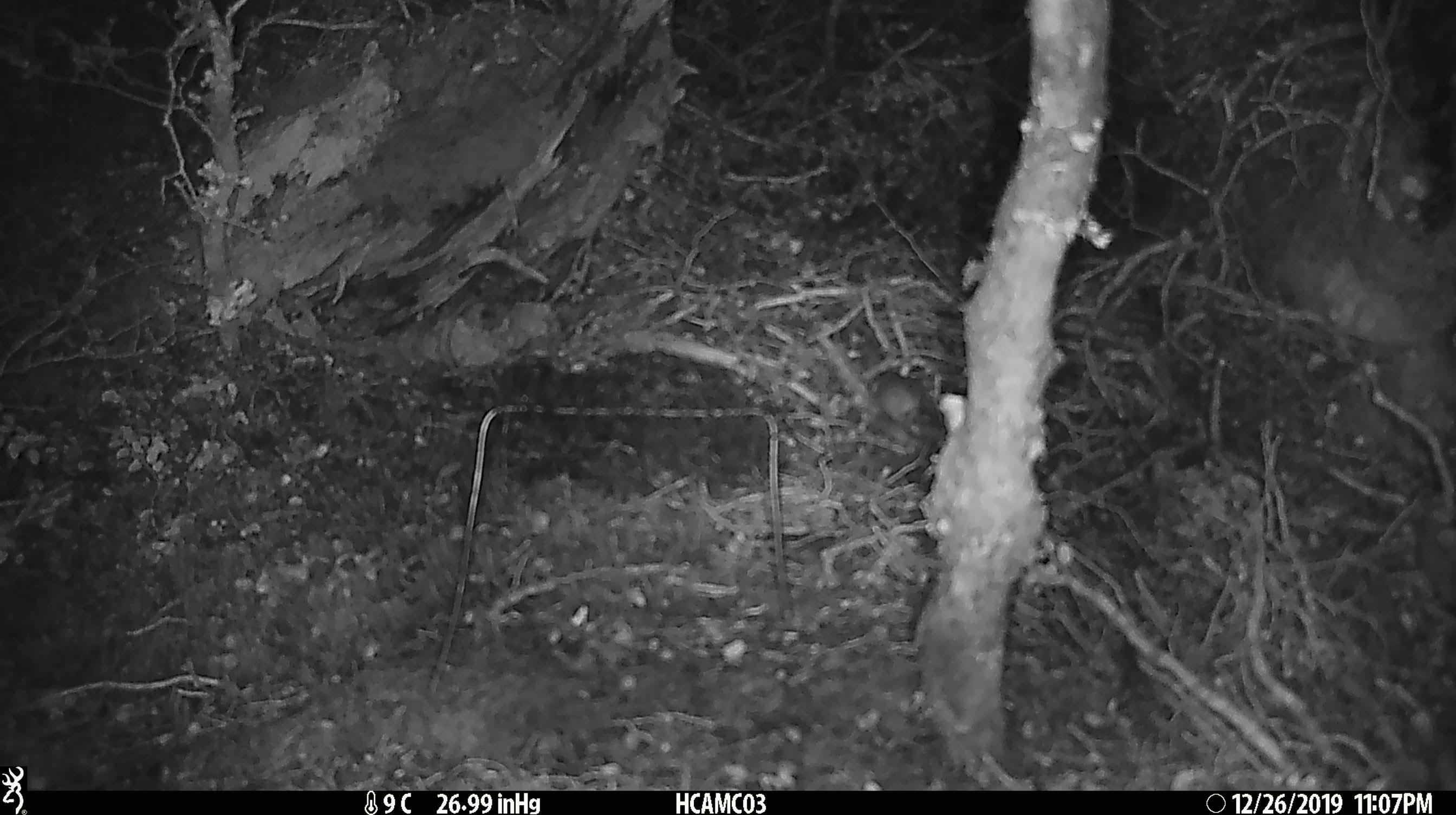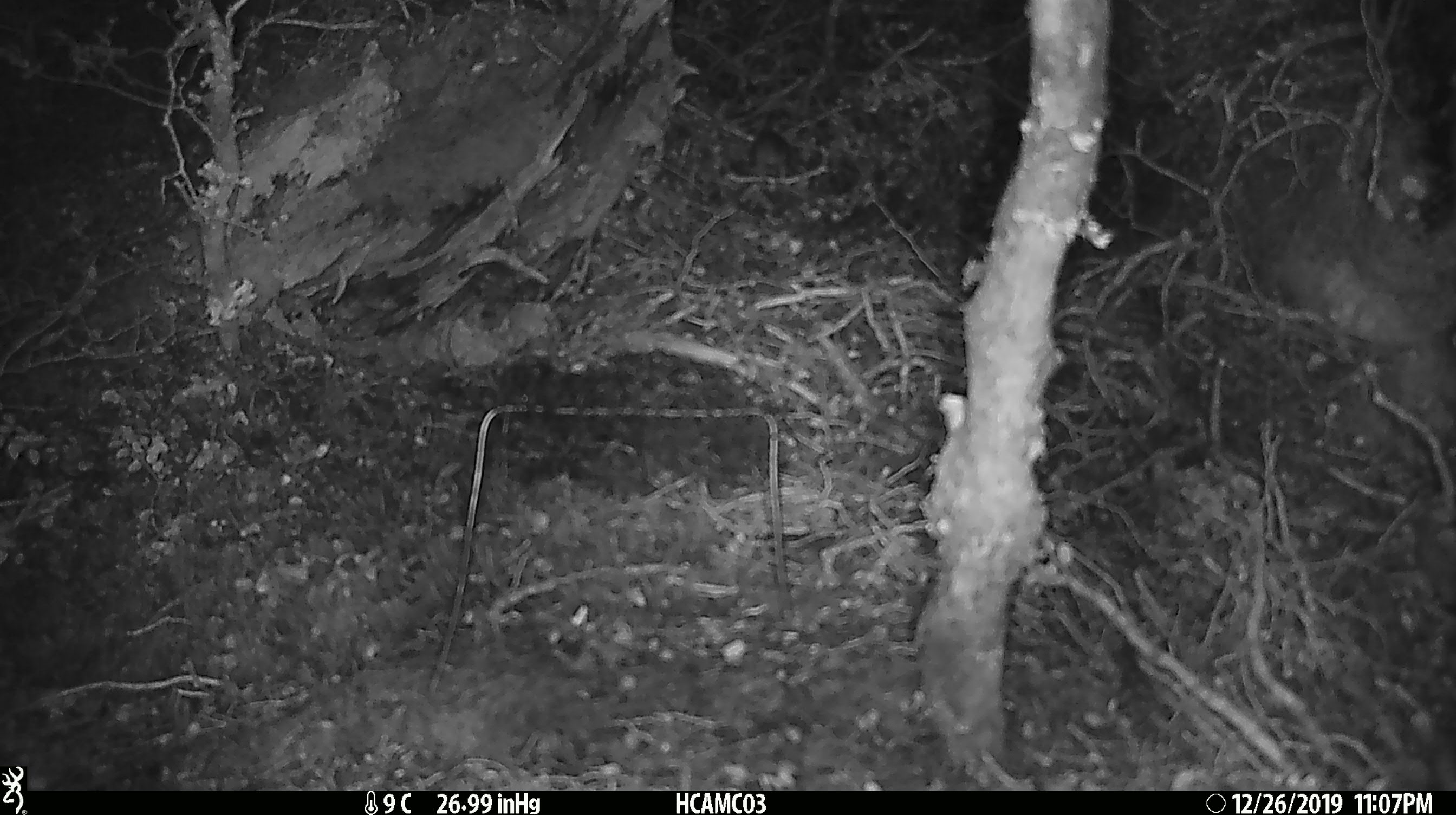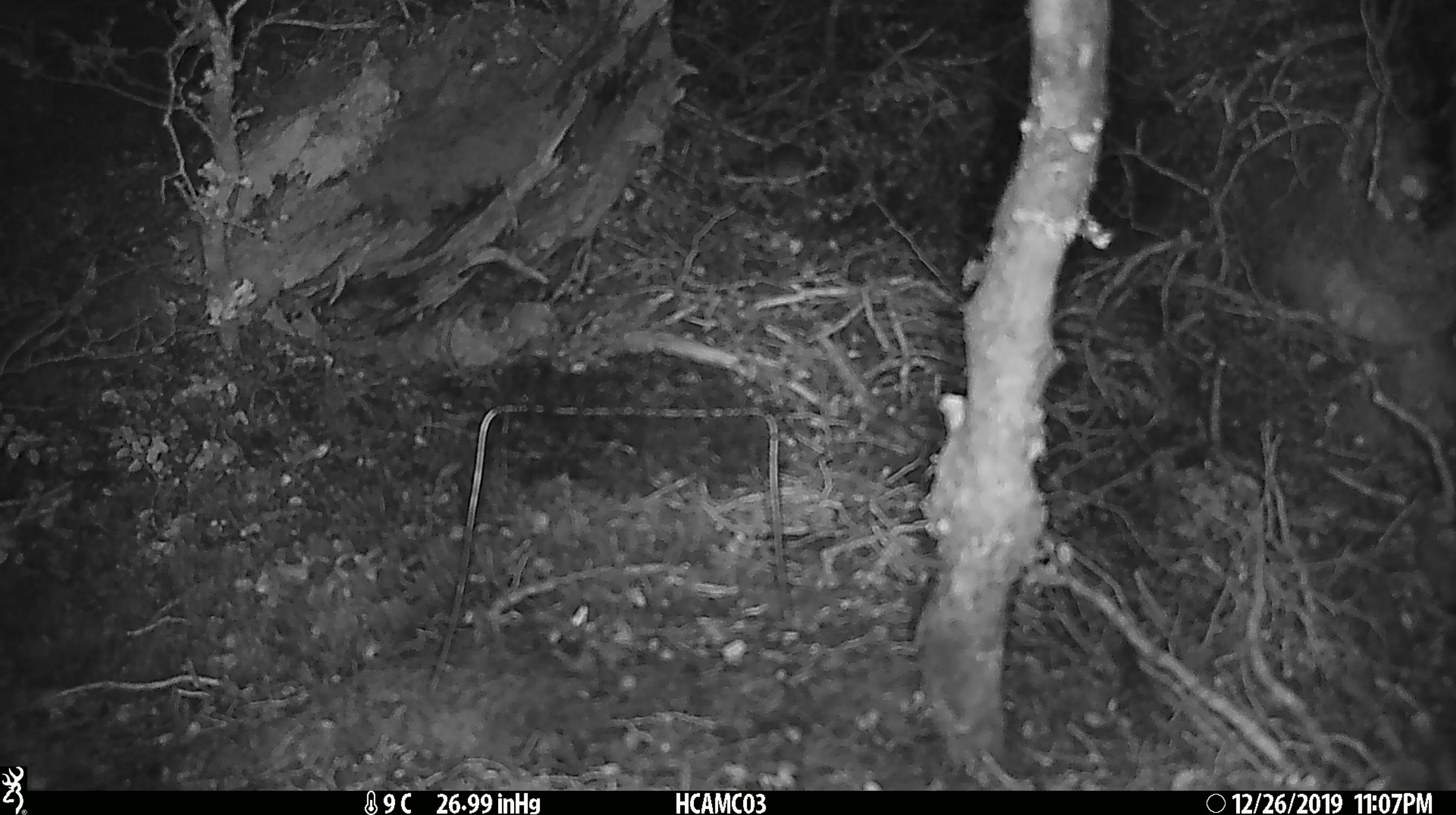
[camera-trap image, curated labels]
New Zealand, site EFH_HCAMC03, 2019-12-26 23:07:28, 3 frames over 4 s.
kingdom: Animalia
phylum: Chordata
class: Mammalia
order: Rodentia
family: Muridae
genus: Mus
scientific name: Mus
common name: mouse